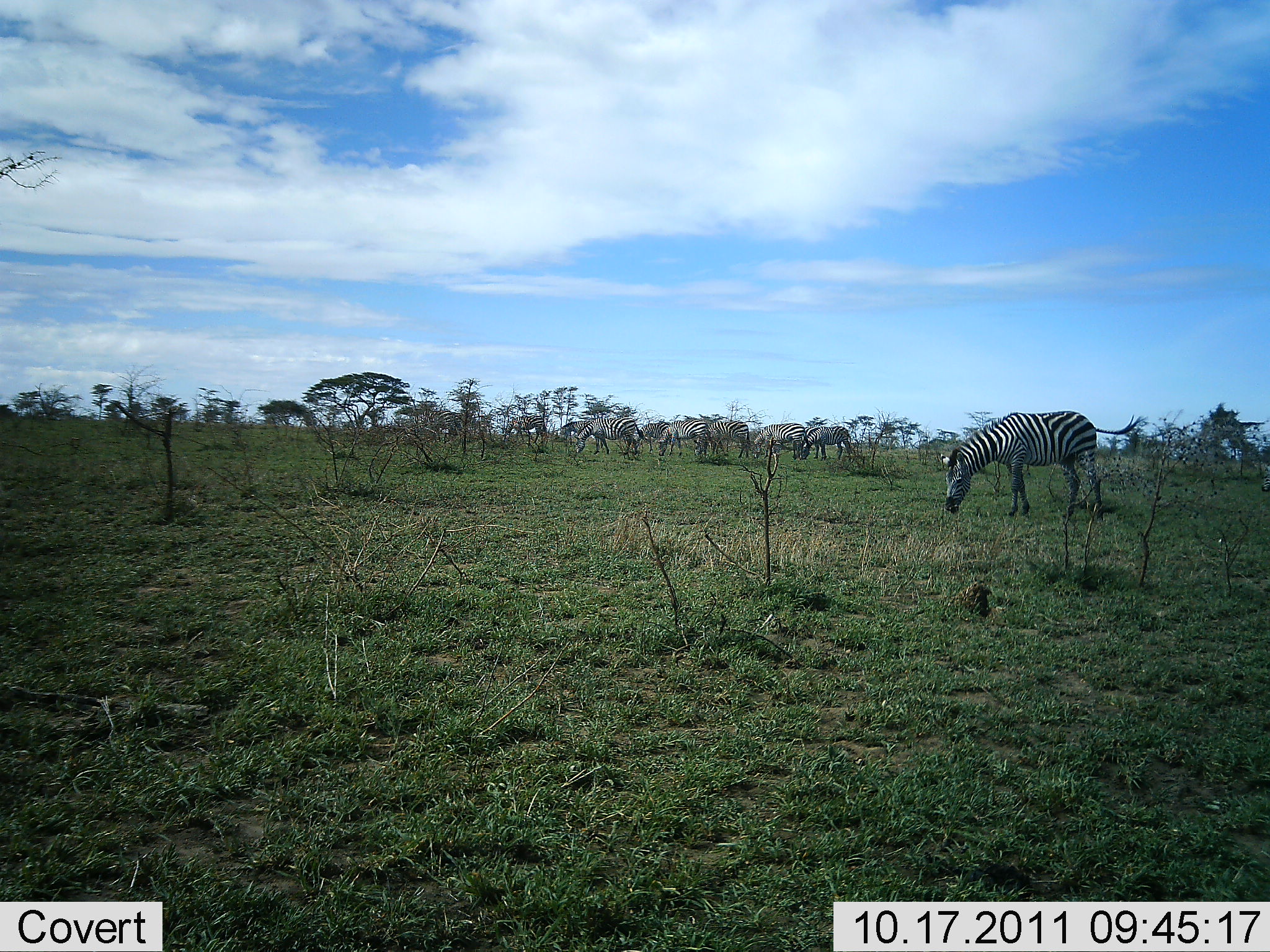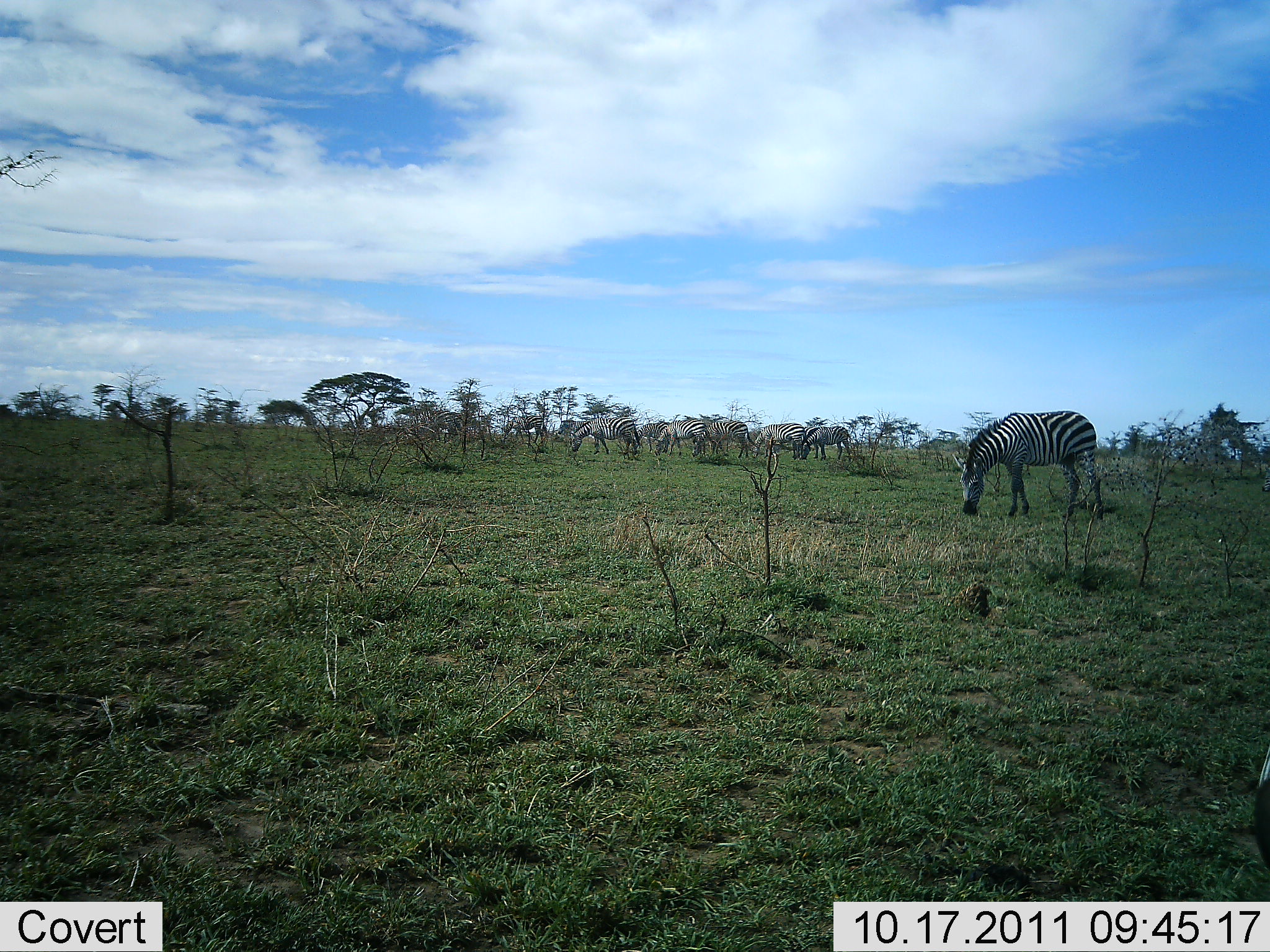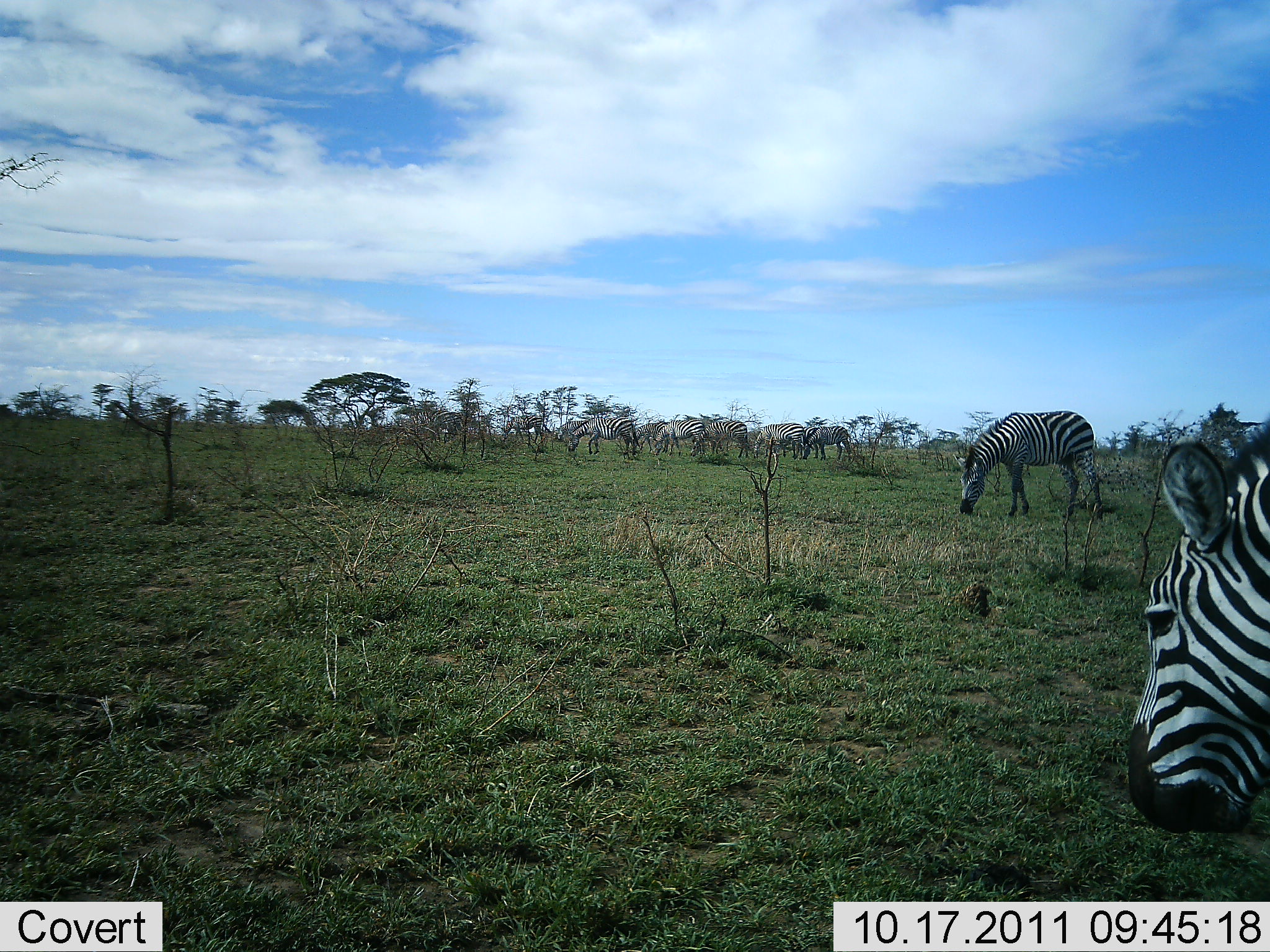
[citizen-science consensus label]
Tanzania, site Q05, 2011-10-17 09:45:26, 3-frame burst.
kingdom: Animalia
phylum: Chordata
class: Mammalia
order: Perissodactyla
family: Equidae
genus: Equus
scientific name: Equus quagga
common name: plains zebra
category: zebra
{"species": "zebra (plains zebra) (Equus quagga)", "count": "7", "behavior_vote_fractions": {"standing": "29%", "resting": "0%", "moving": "6%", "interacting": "0%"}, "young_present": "0%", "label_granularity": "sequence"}